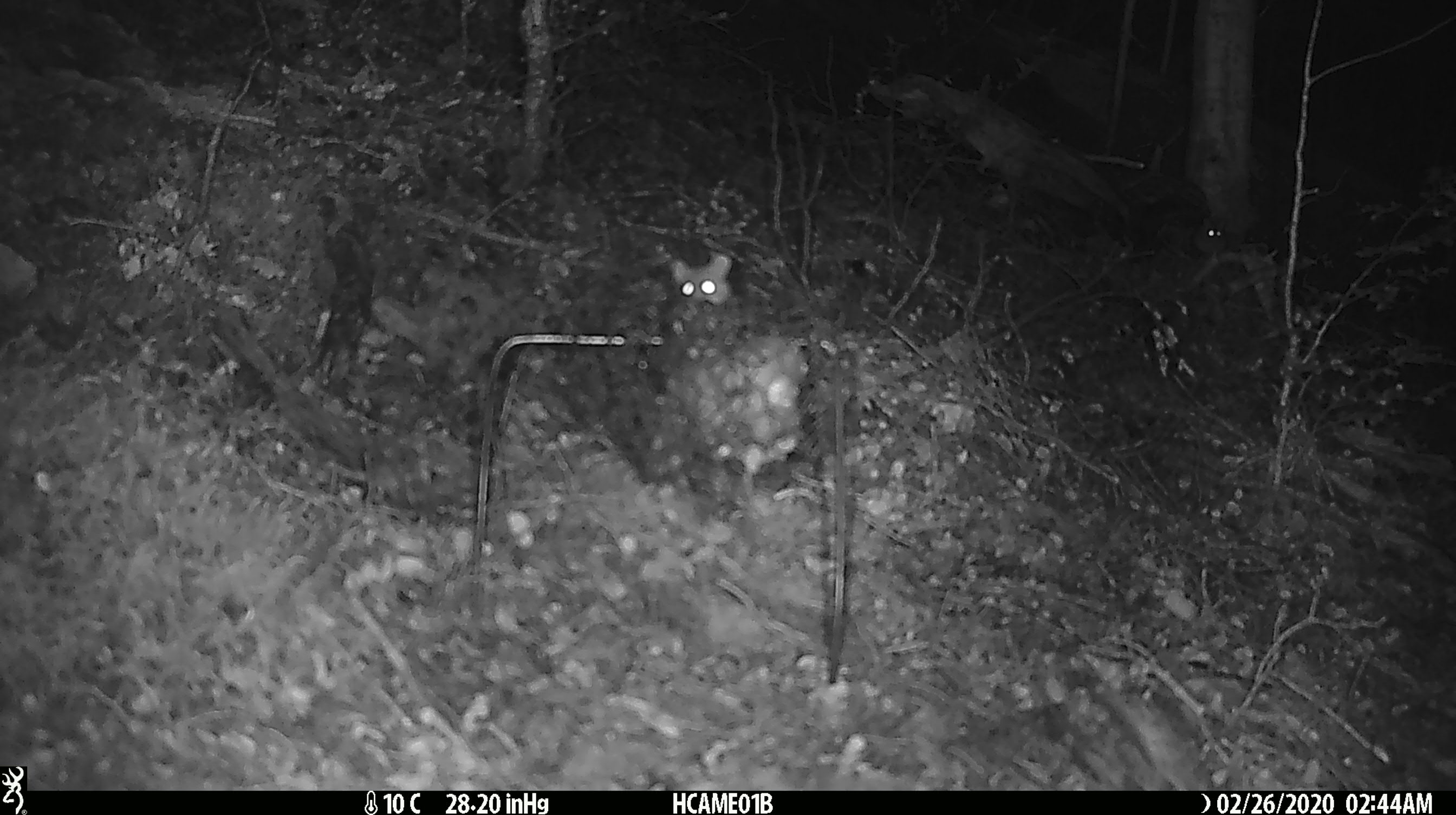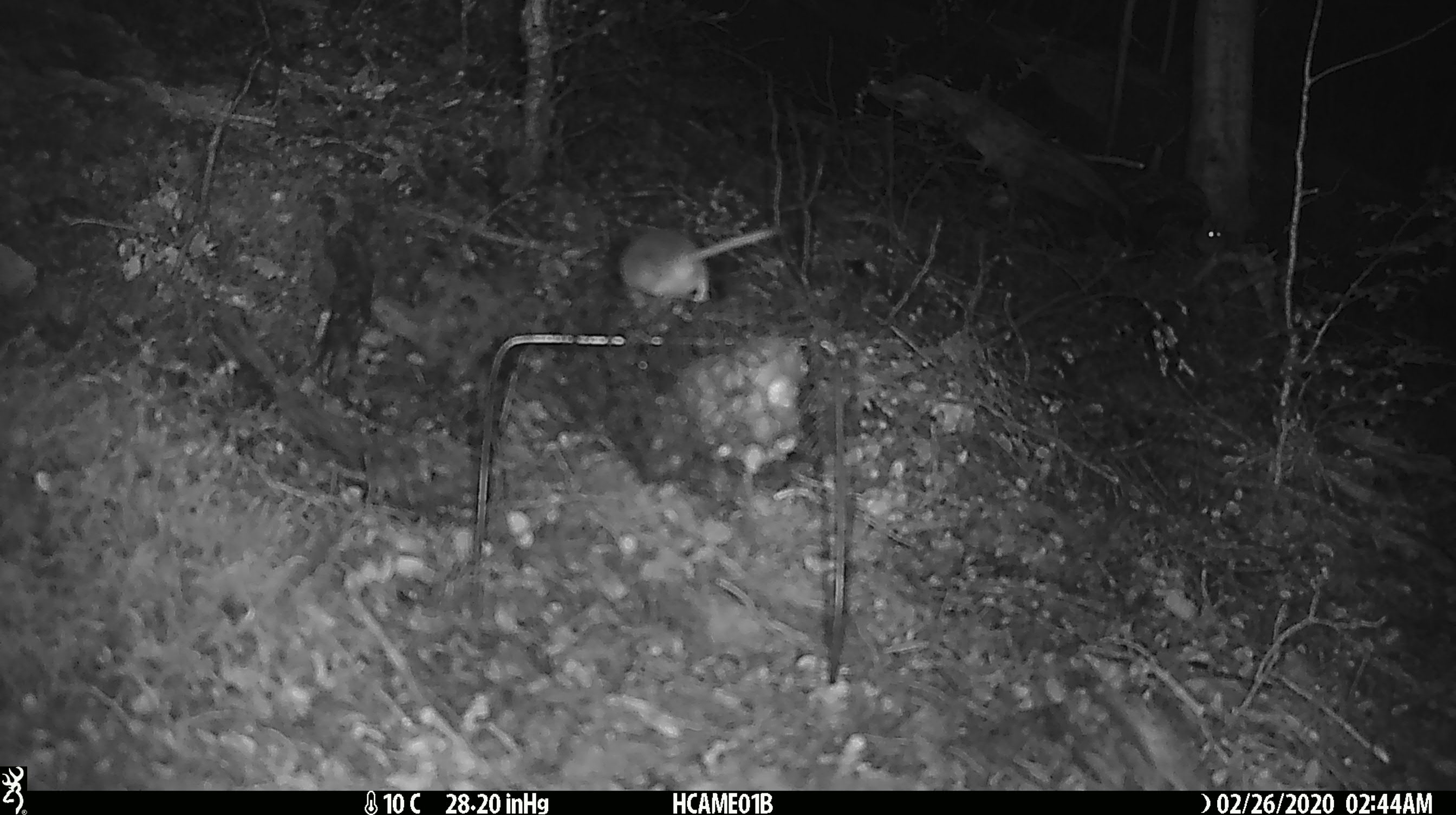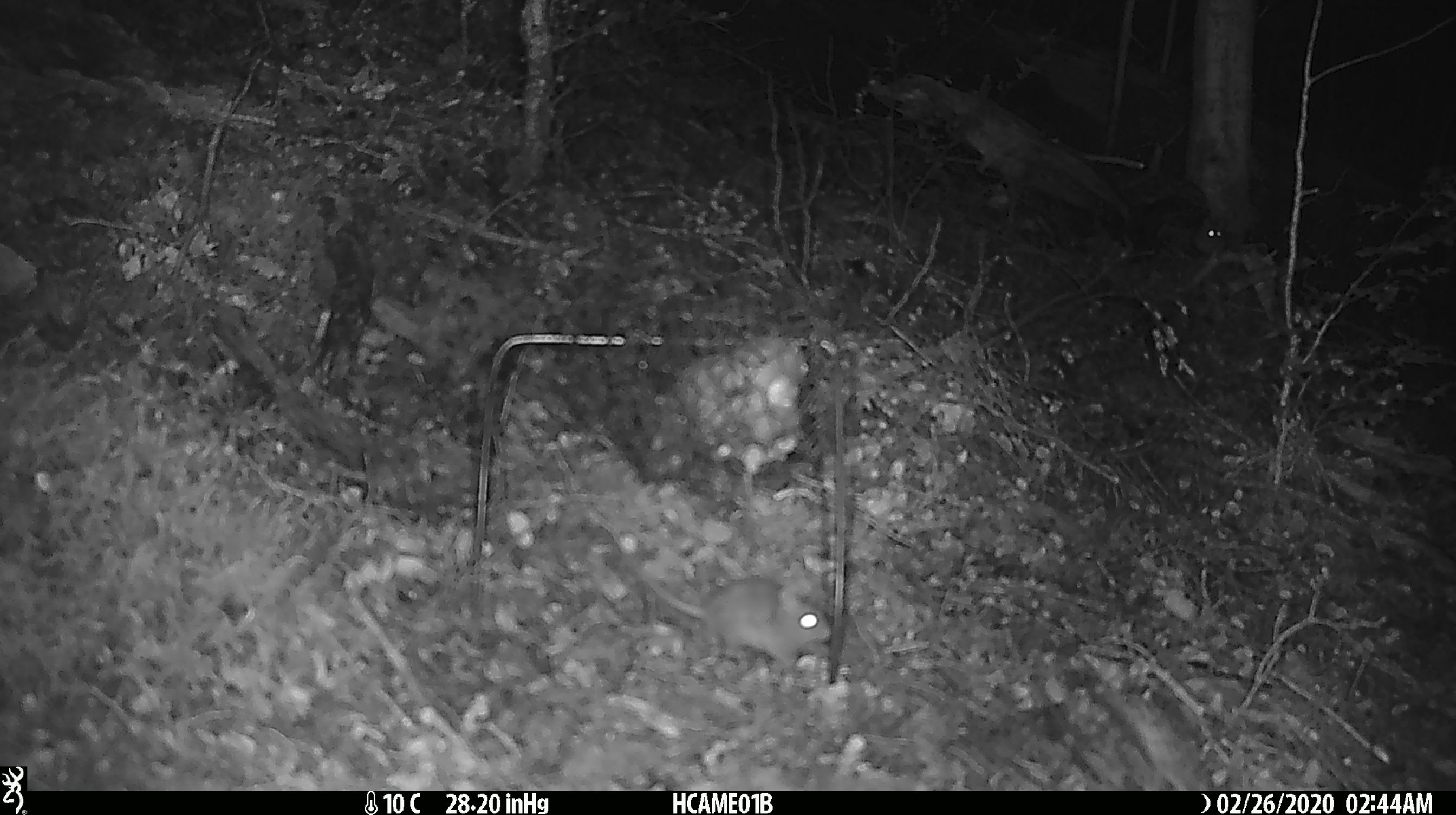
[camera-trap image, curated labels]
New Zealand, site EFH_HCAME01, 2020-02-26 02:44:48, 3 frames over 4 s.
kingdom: Animalia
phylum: Chordata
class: Mammalia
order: Rodentia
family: Muridae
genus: Mus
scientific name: Mus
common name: mouse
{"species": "mouse (Mus)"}